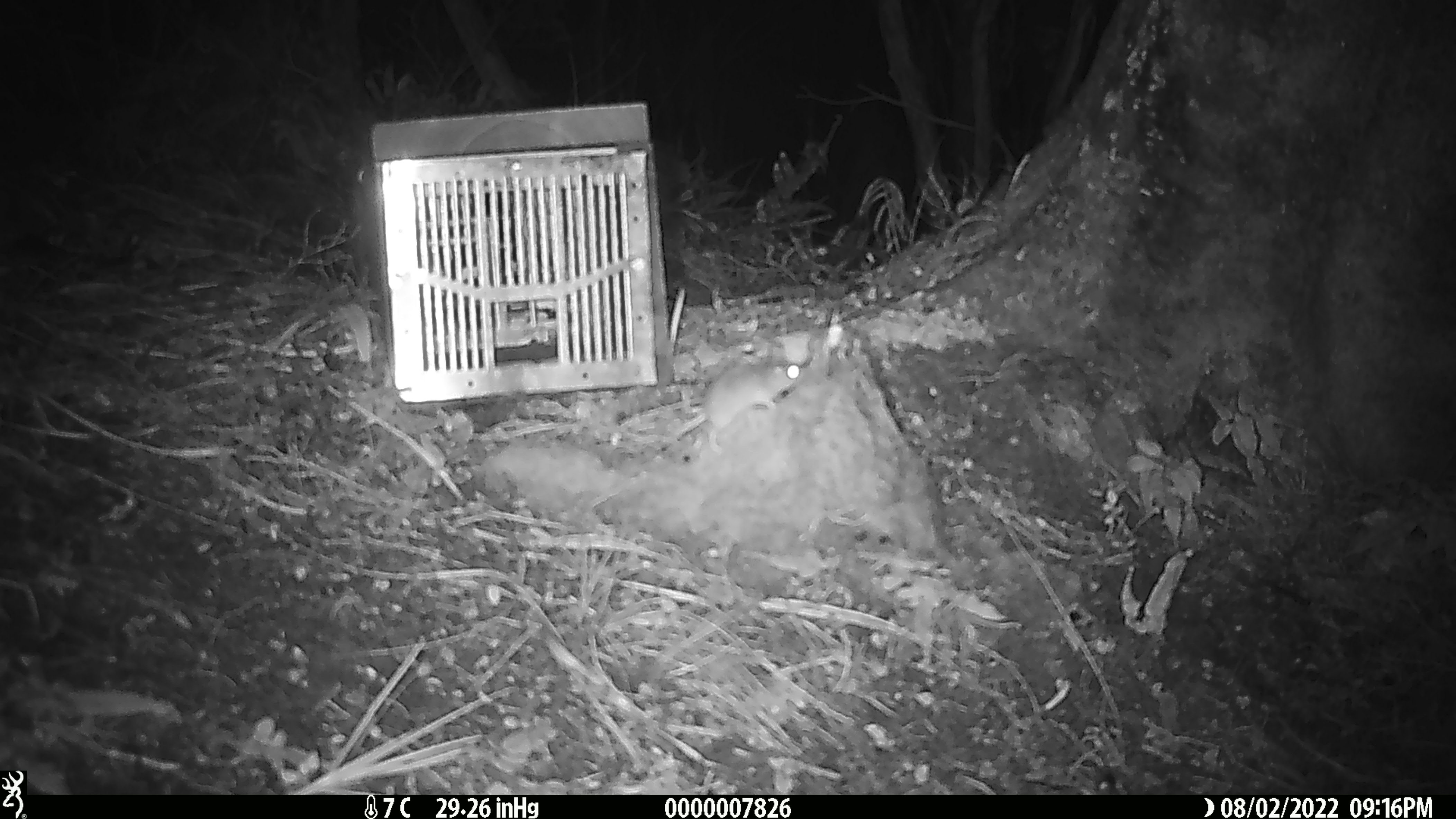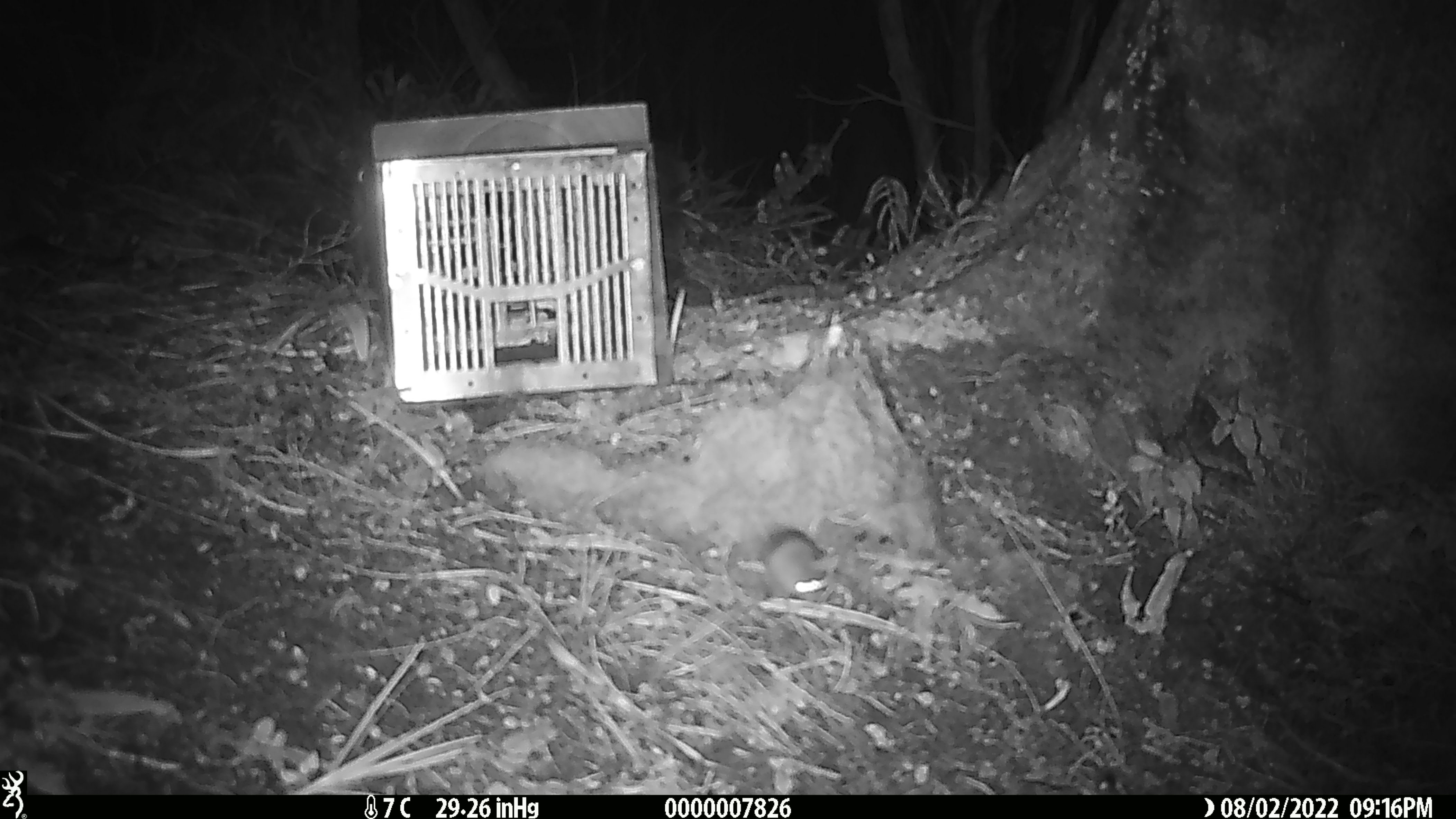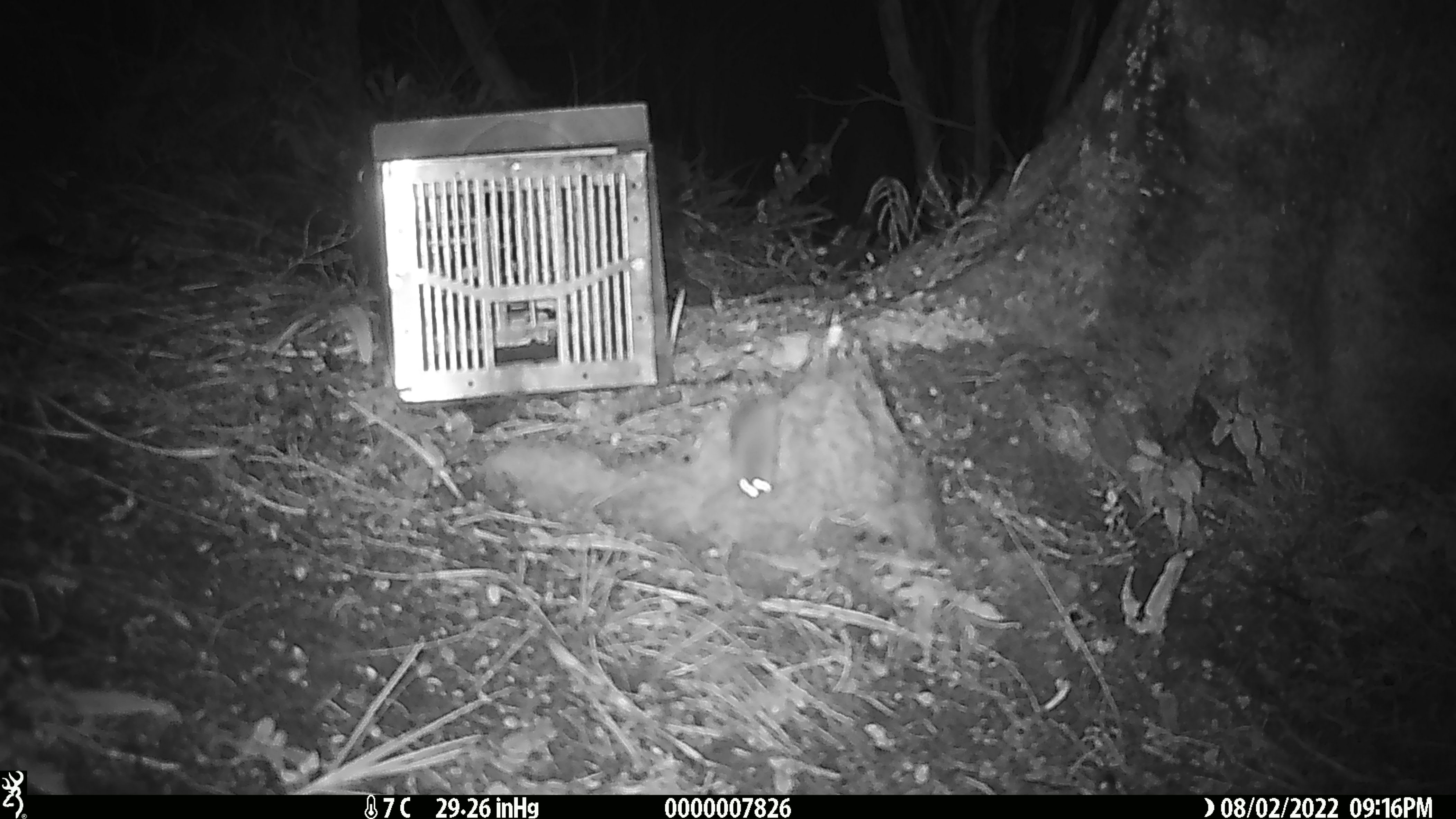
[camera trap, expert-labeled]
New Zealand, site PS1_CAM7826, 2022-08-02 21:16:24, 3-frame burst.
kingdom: Animalia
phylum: Chordata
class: Mammalia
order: Rodentia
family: Muridae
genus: Mus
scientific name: Mus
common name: mouse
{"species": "mouse (Mus)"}